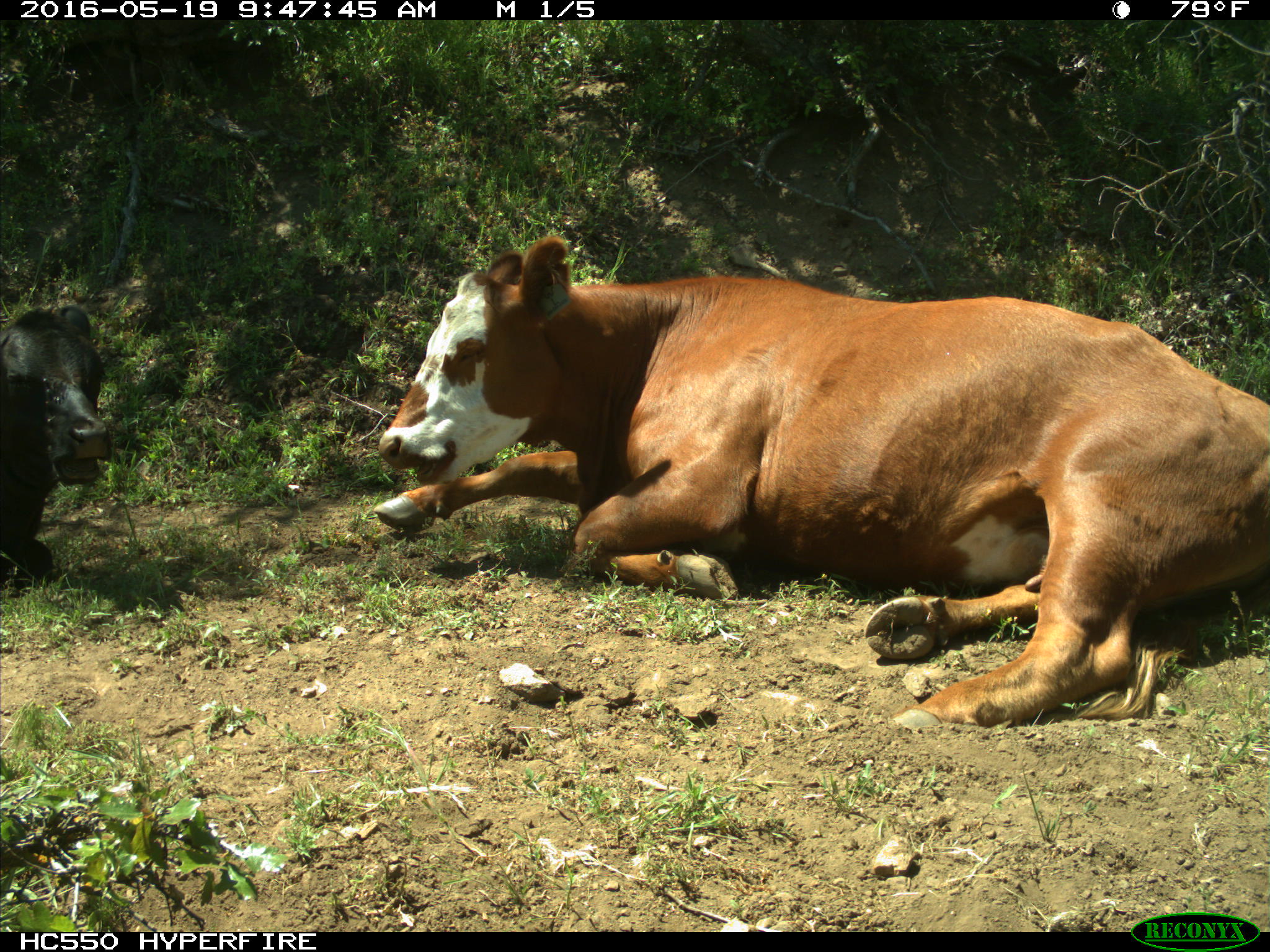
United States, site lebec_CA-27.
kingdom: Animalia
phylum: Chordata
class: Mammalia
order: Artiodactyla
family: Bovidae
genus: Bos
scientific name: Bos taurus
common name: domestic cow